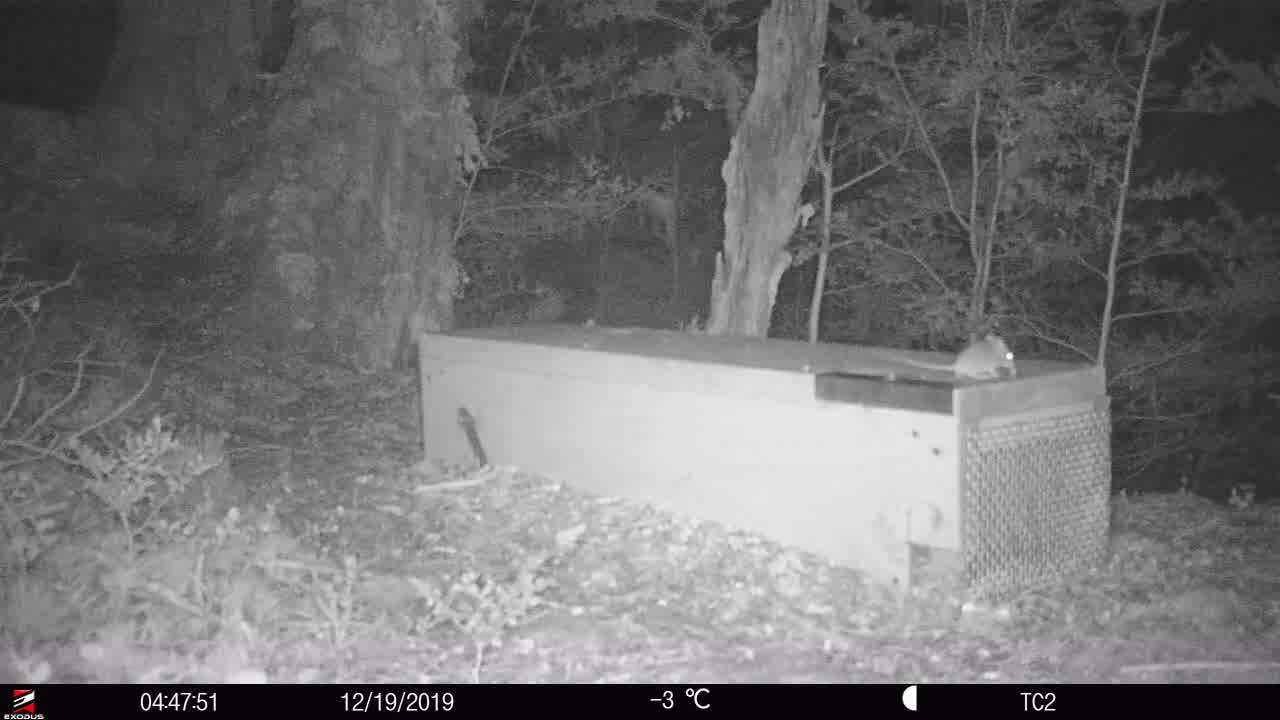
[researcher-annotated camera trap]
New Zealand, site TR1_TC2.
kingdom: Animalia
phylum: Chordata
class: Mammalia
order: Rodentia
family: Muridae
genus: Rattus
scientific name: Rattus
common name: rat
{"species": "rat (Rattus)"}